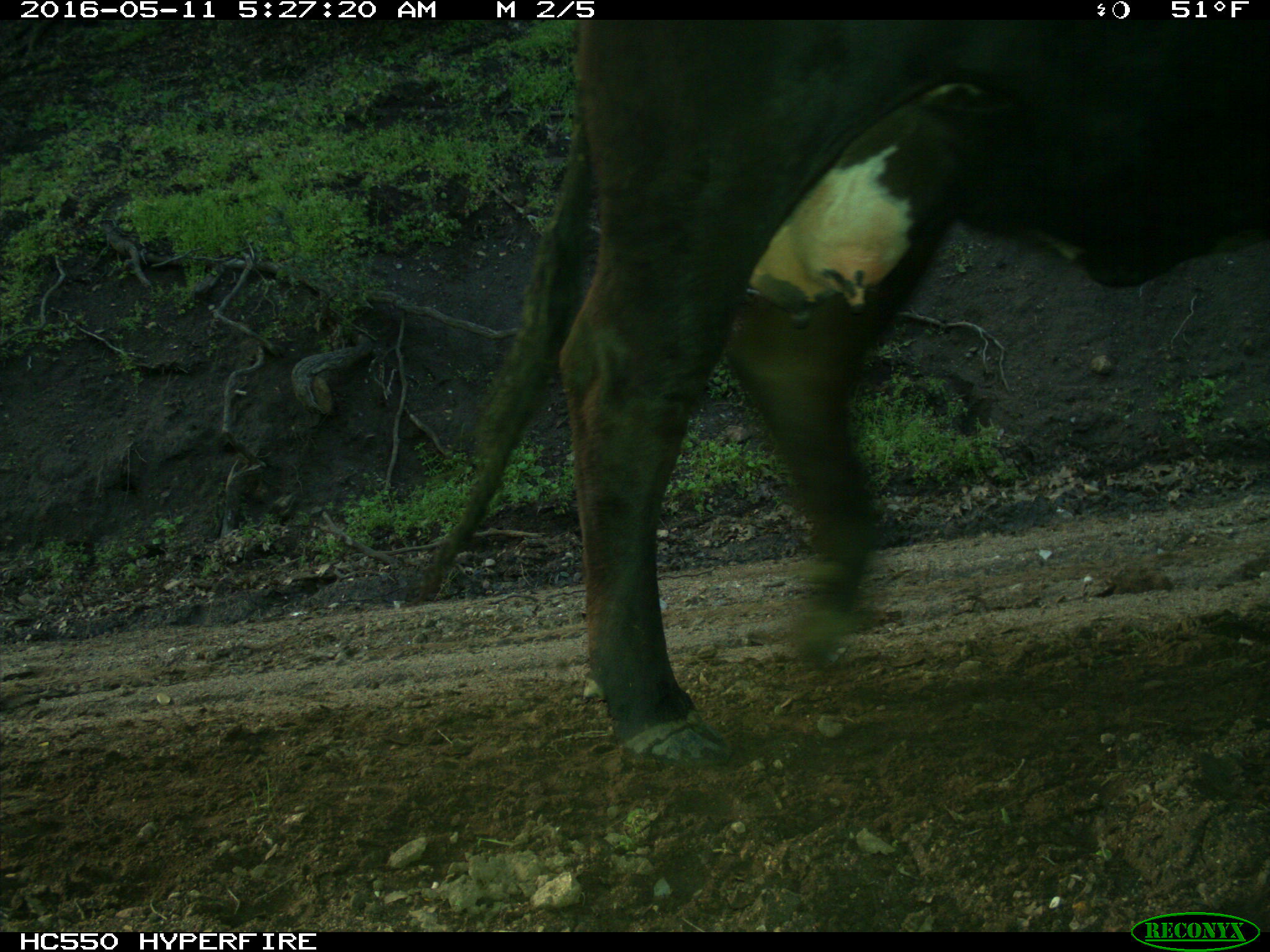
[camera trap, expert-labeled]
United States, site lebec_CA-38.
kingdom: Animalia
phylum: Chordata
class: Mammalia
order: Artiodactyla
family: Bovidae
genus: Bos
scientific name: Bos taurus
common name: domestic cow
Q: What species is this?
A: Bos taurus (domestic cow).